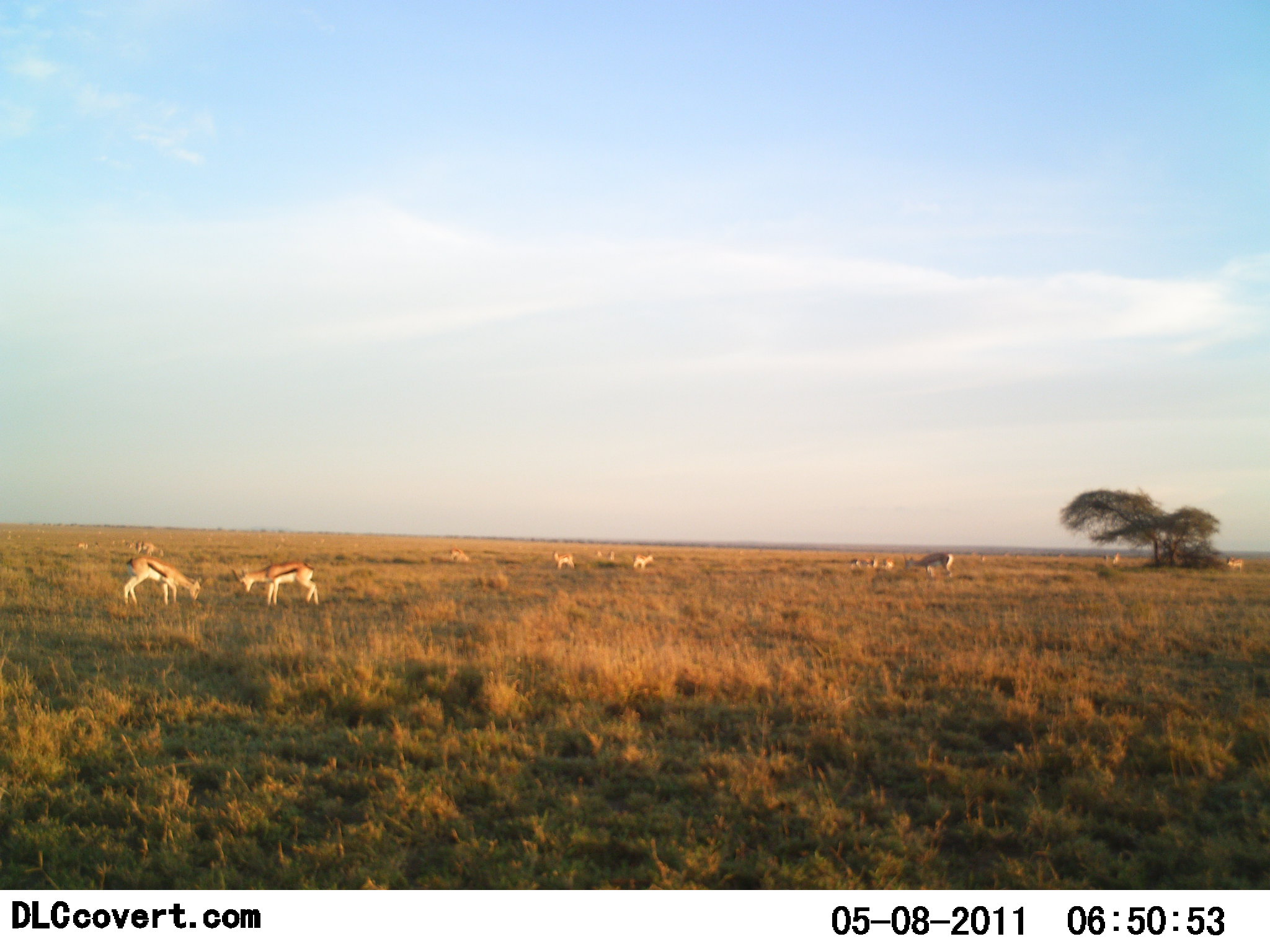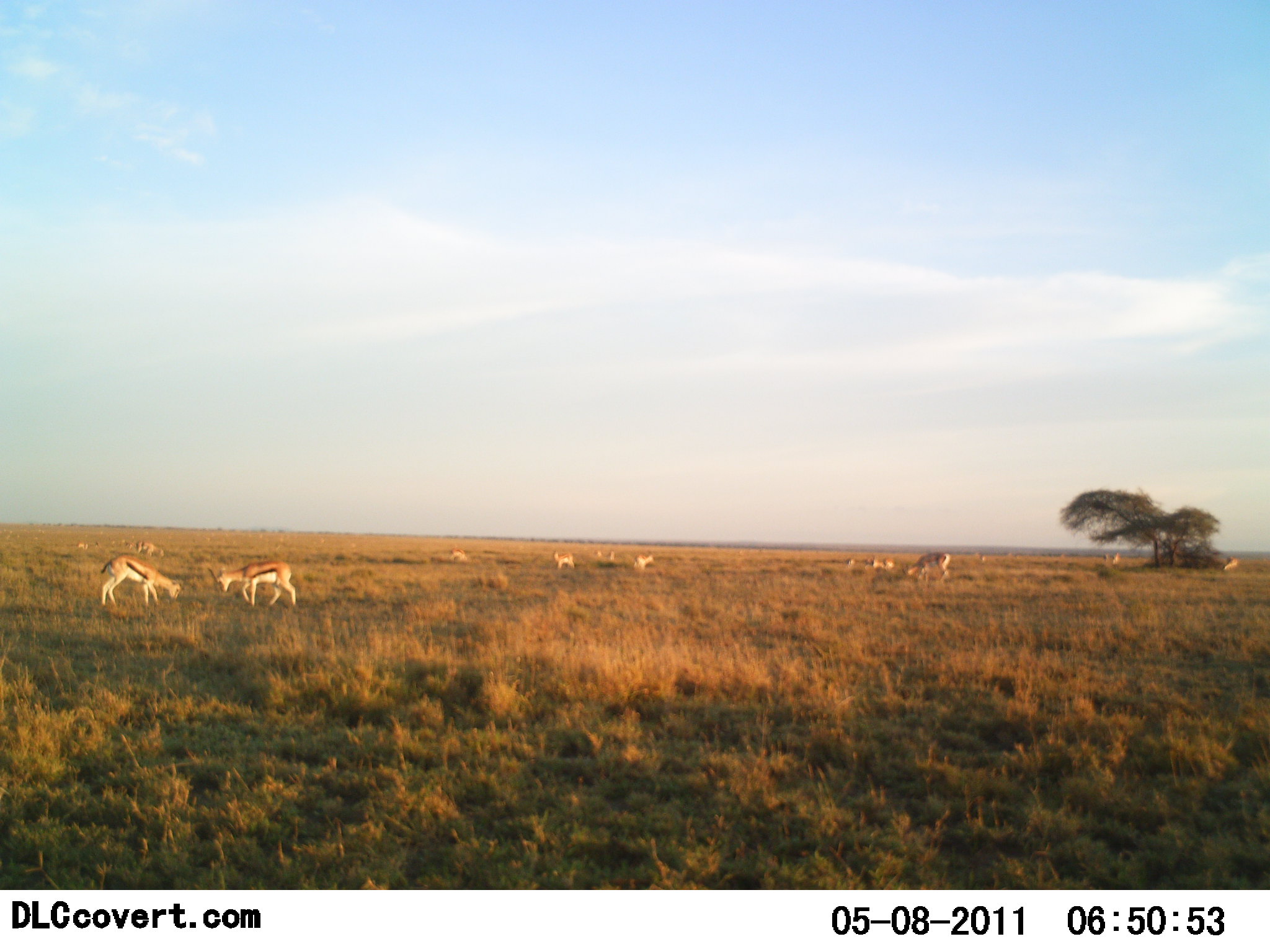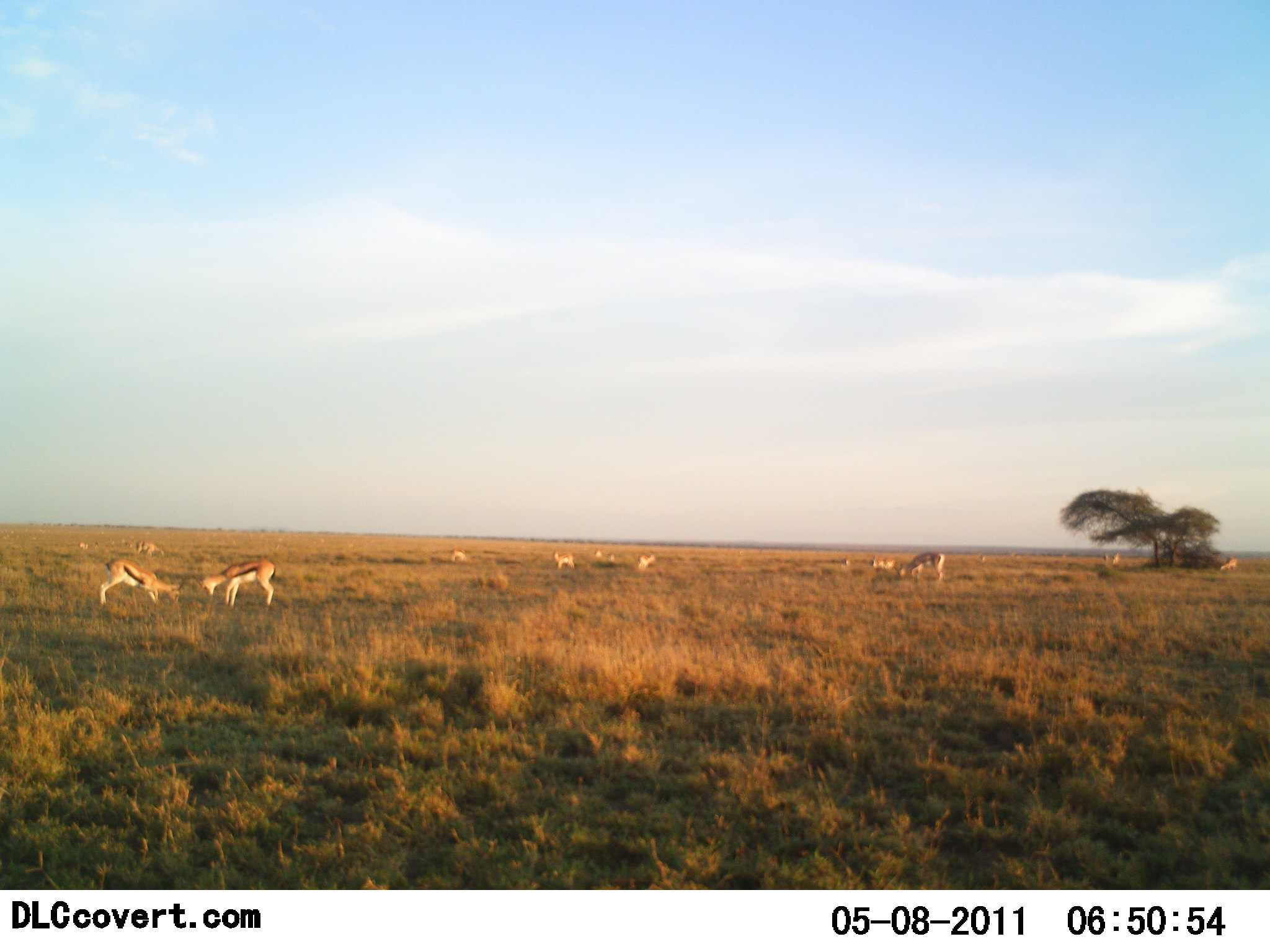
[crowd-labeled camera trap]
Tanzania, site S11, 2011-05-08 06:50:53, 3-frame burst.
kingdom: Animalia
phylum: Chordata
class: Mammalia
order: Artiodactyla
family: Bovidae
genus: Eudorcas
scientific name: Eudorcas thomsonii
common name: thomson's gazelle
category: gazellethomsons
Gazellethomsons (thomson's gazelle) (Eudorcas thomsonii), count 11-50. Behavior (volunteer vote fractions): standing 67%, resting 8%, moving 17%, interacting 58%. Young present (vote fraction): 0%. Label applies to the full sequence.